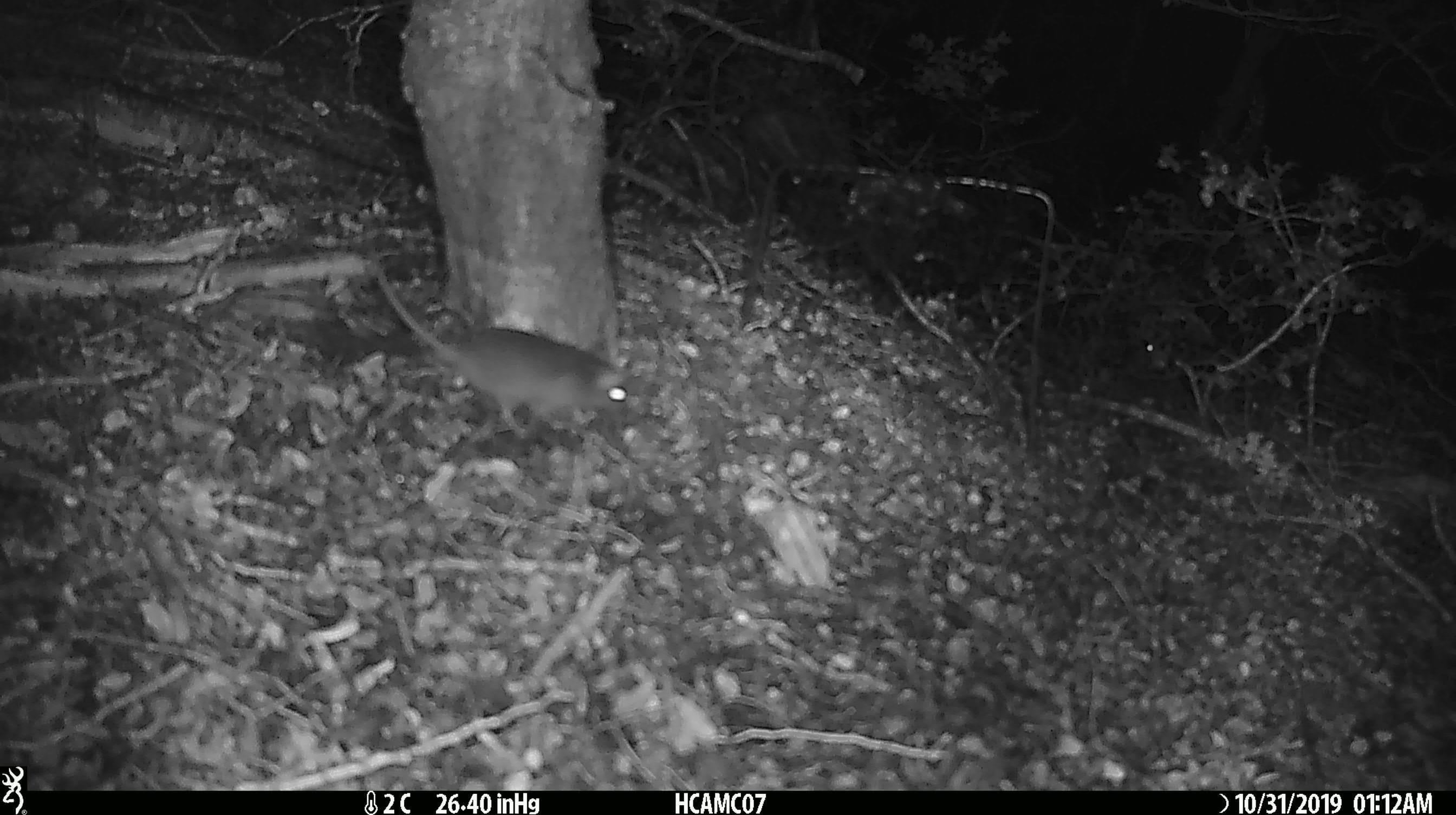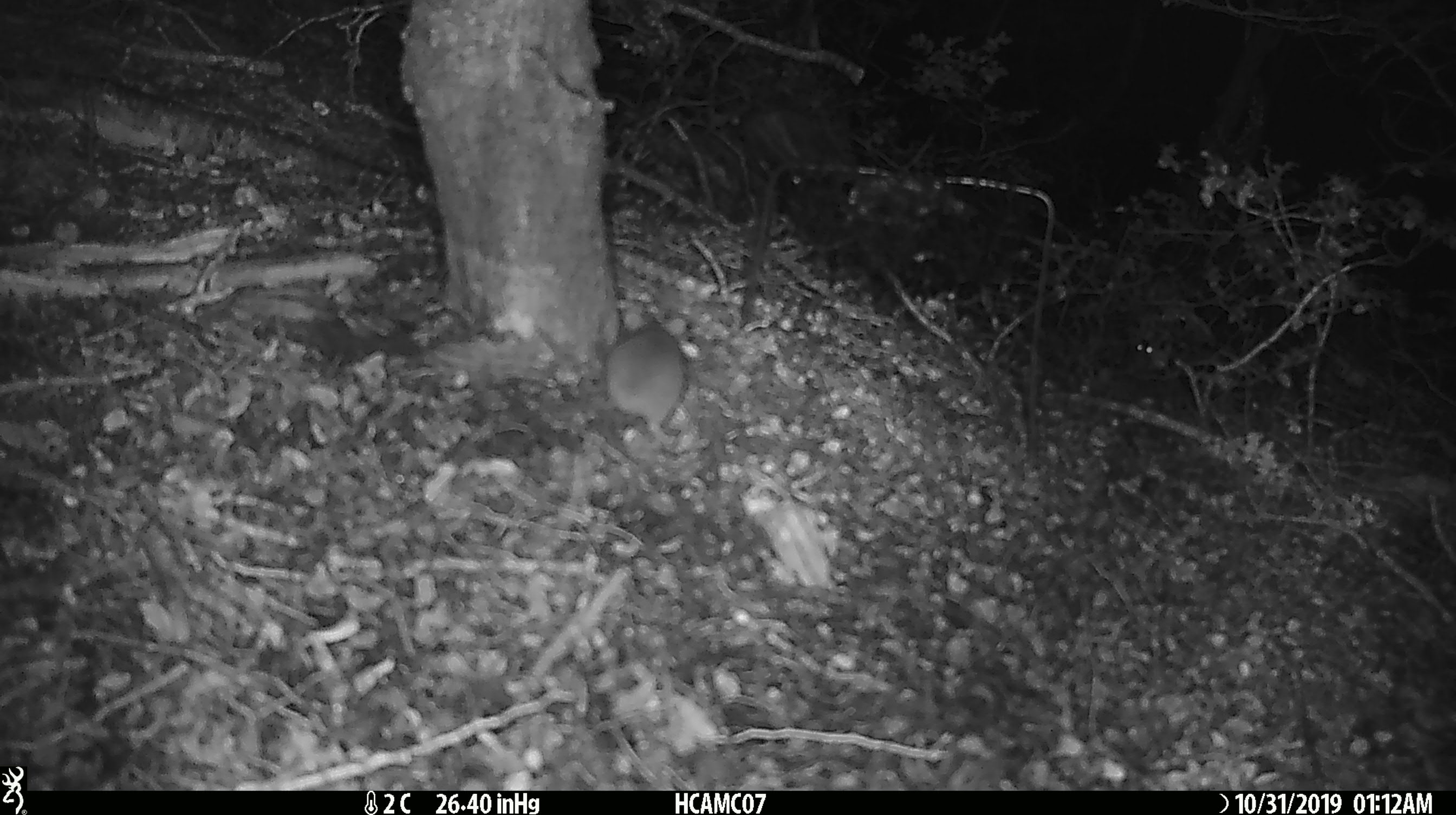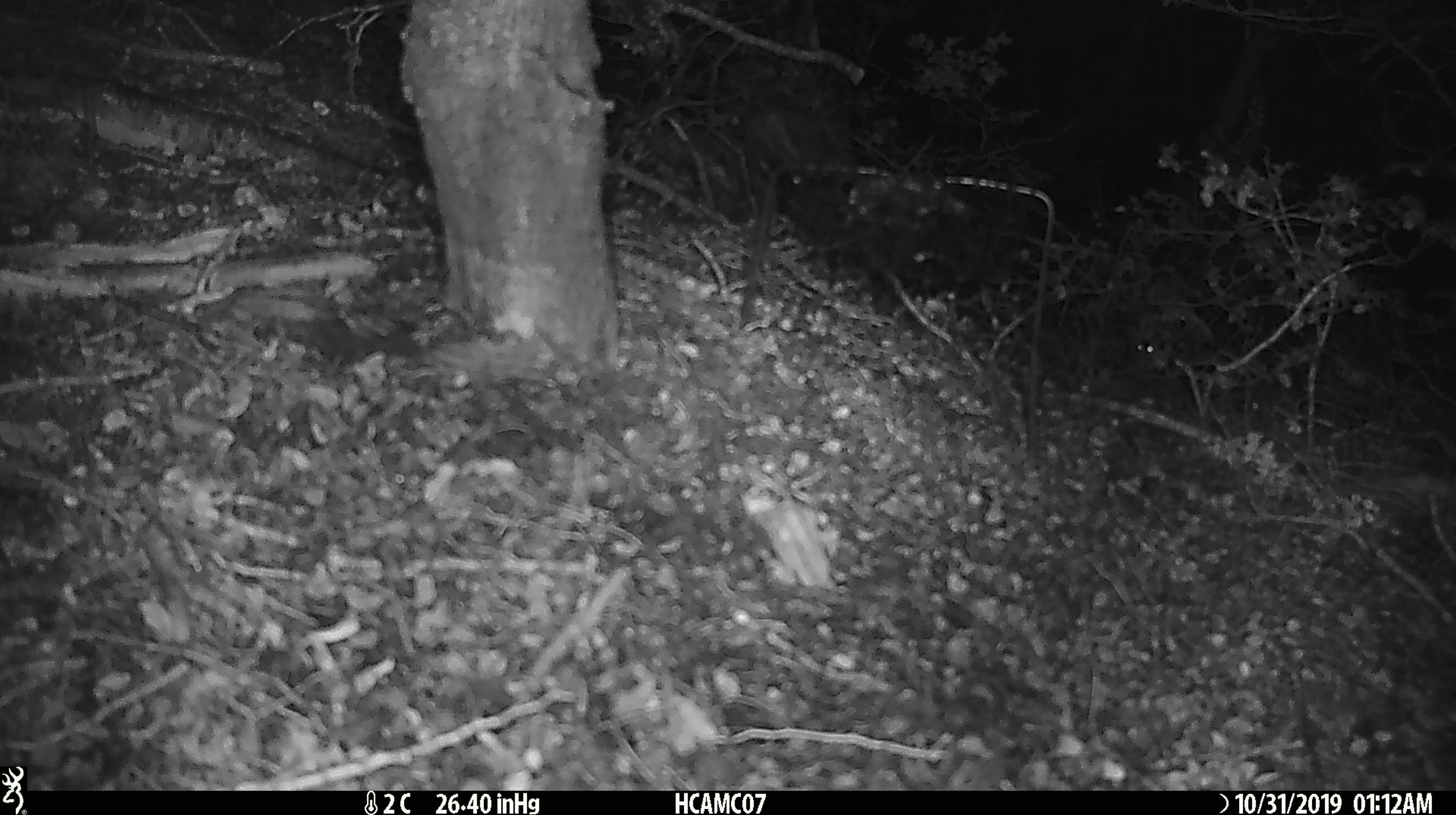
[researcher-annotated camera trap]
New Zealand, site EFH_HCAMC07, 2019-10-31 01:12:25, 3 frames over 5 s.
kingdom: Animalia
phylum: Chordata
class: Mammalia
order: Rodentia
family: Muridae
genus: Mus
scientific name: Mus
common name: mouse